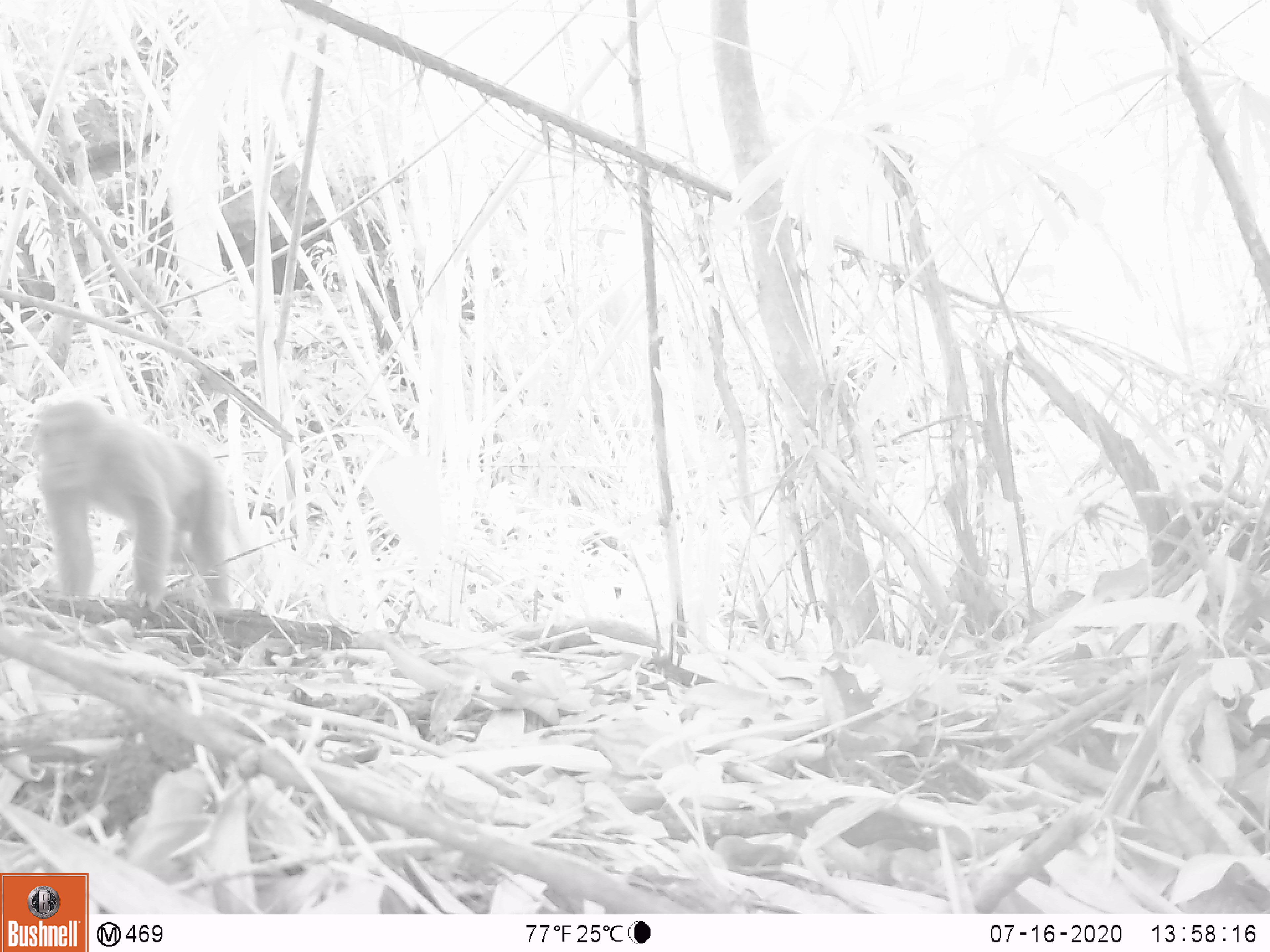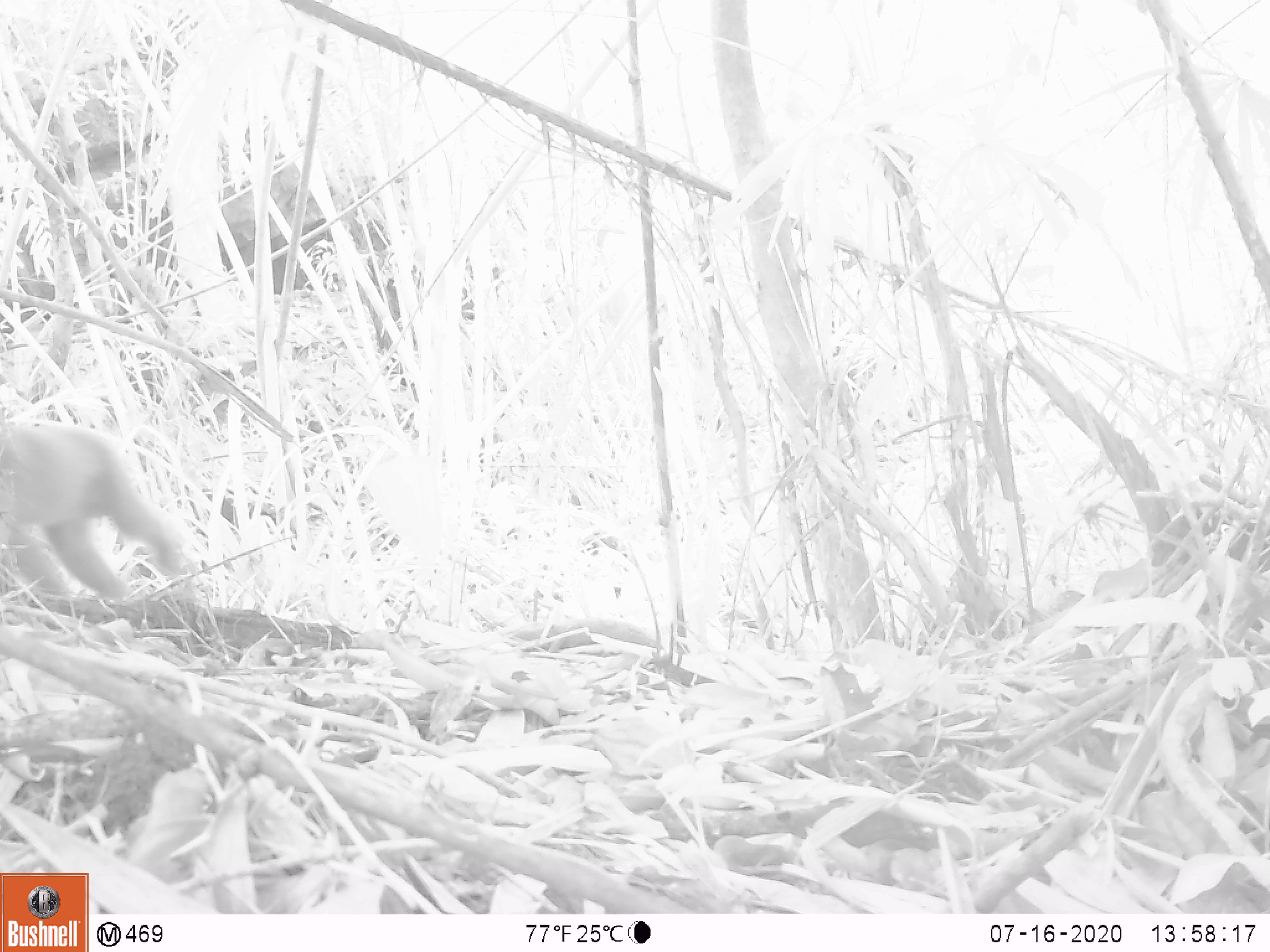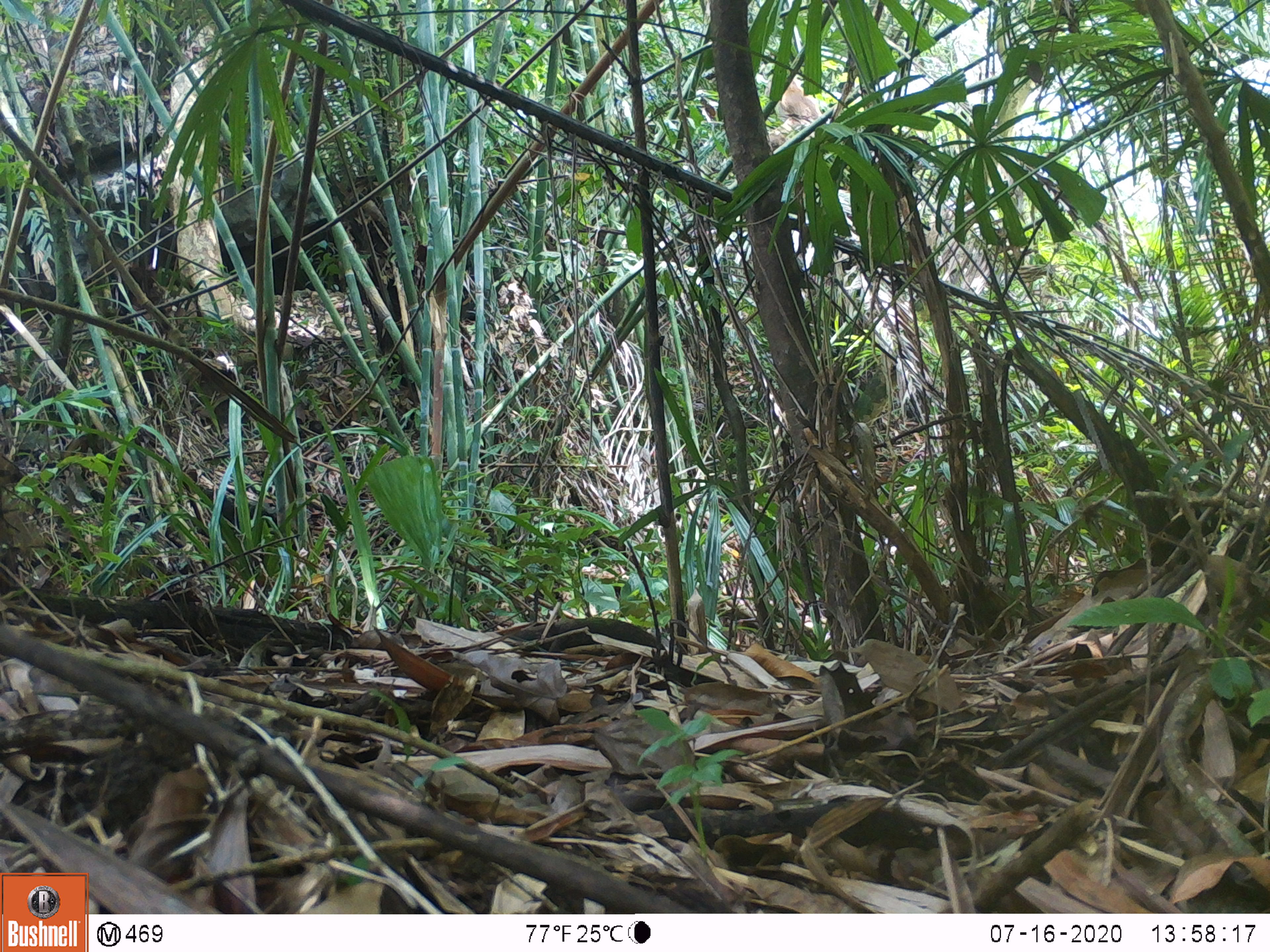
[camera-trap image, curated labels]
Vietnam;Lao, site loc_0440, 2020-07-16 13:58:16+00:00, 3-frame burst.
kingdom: Animalia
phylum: Chordata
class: Mammalia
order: Primates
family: Cercopithecidae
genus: Macaca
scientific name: Macaca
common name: macaques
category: assam or rhesus macaque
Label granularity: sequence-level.